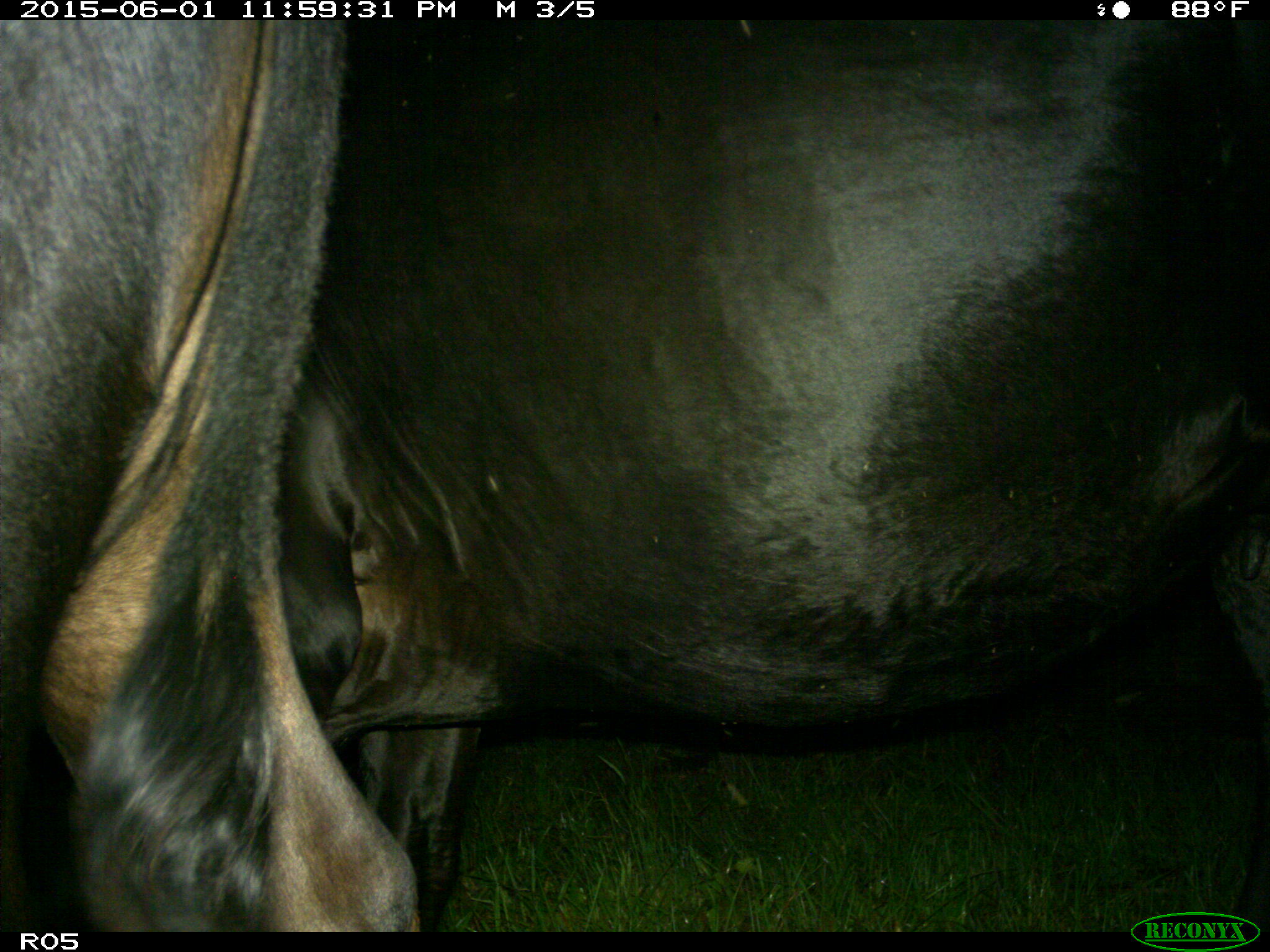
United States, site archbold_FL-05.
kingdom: Animalia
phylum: Chordata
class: Mammalia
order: Artiodactyla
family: Bovidae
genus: Bos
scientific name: Bos taurus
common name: domestic cow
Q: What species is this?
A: Bos taurus (domestic cow).